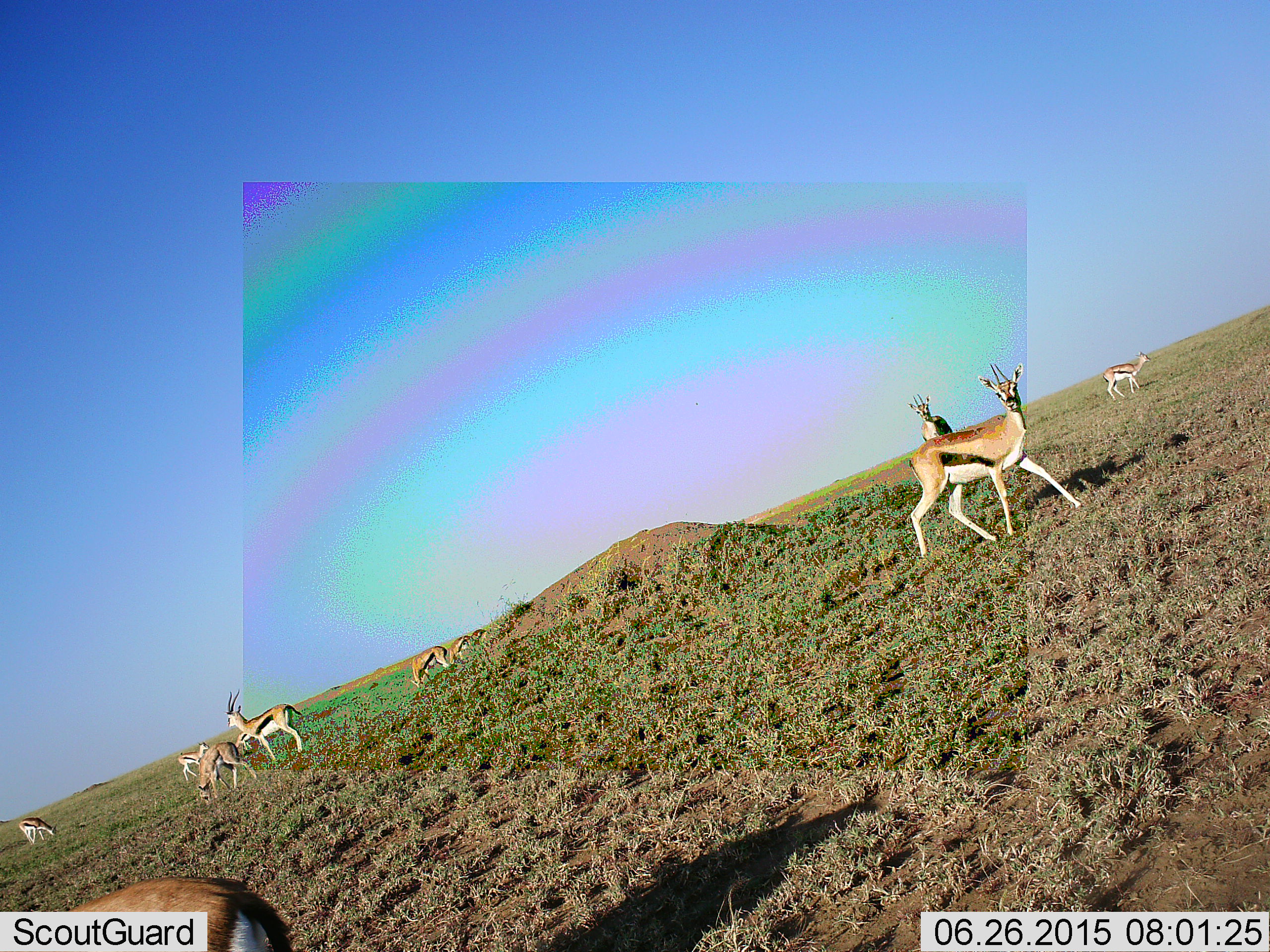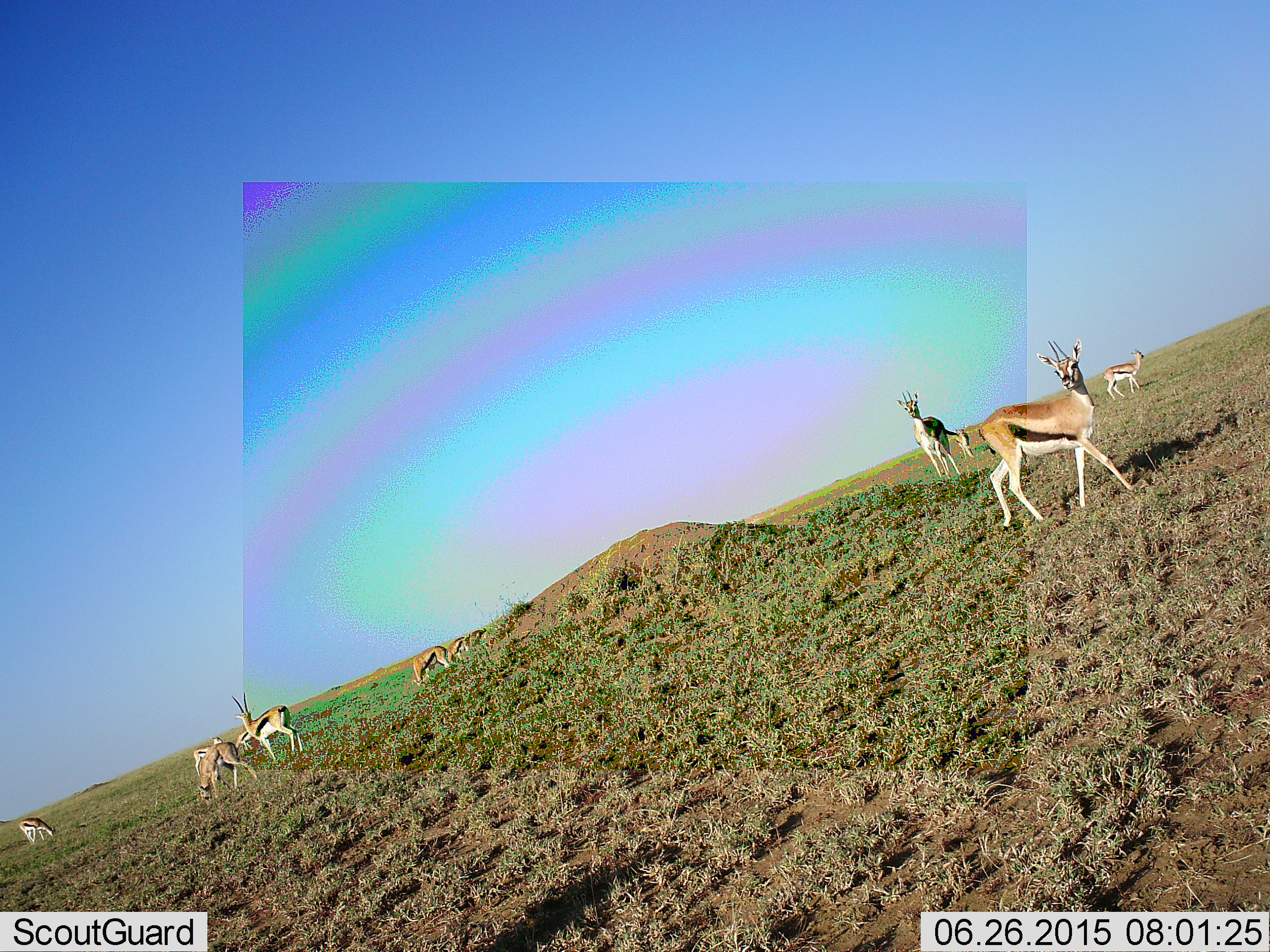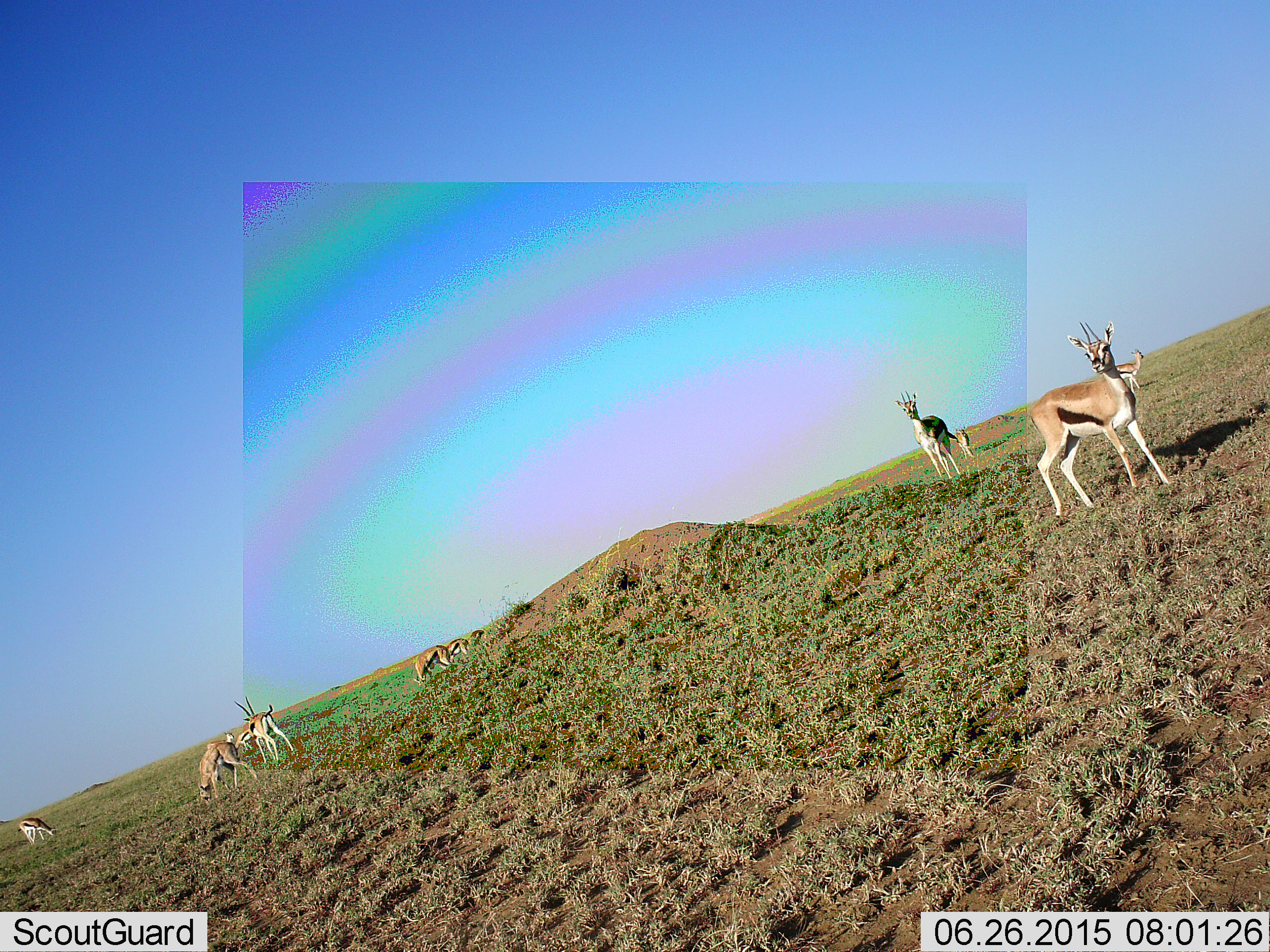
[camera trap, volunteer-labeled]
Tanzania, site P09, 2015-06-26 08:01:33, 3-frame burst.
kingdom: Animalia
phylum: Chordata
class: Mammalia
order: Artiodactyla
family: Bovidae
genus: Eudorcas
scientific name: Eudorcas thomsonii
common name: thomson's gazelle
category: gazellethomsons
Gazellethomsons (thomson's gazelle) (Eudorcas thomsonii), count 11-50. Behavior (volunteer vote fractions): standing 80%, resting 10%, moving 50%, interacting 0%. Young present (vote fraction): 0%. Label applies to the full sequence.